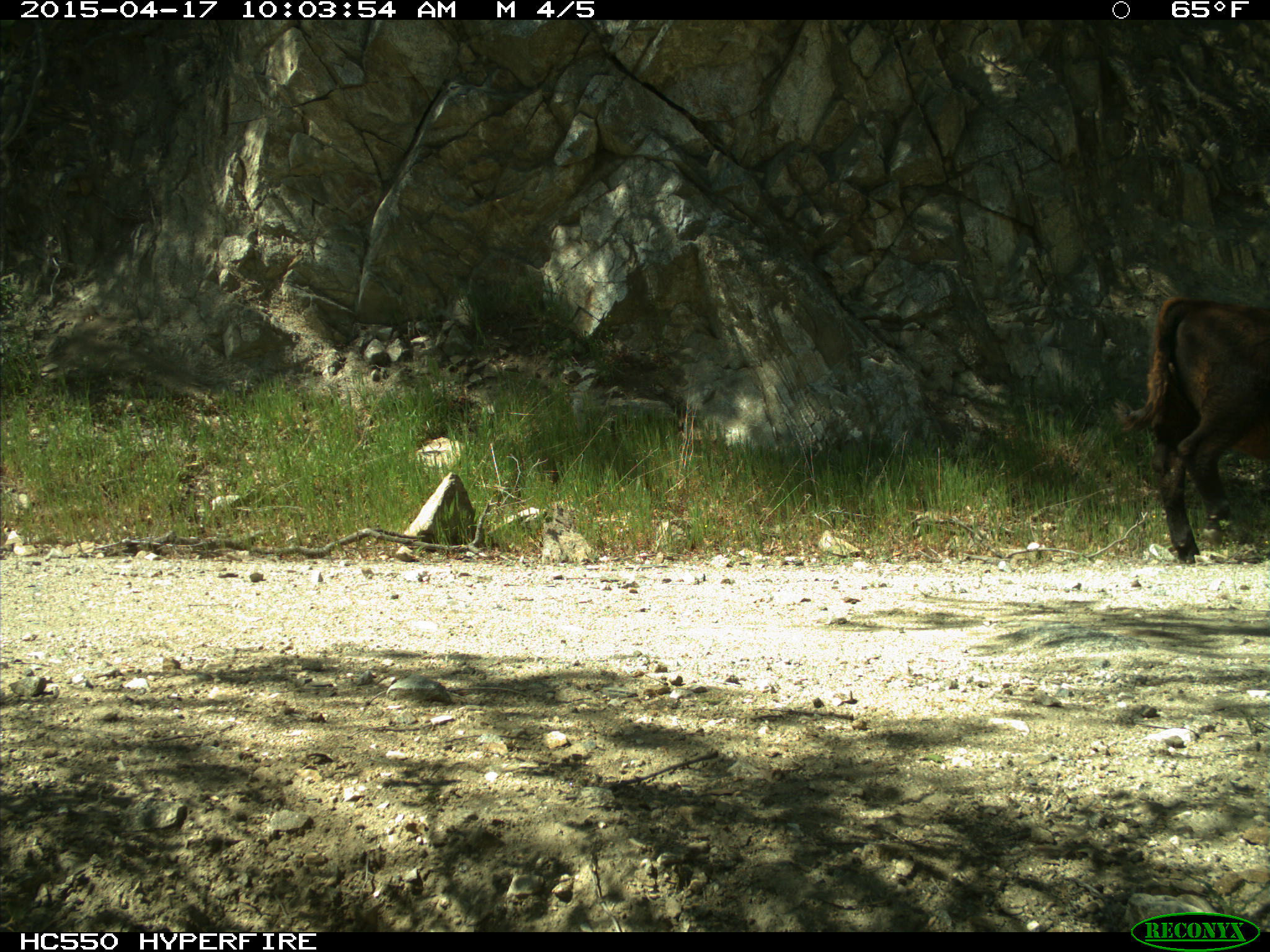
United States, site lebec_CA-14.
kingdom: Animalia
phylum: Chordata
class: Mammalia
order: Artiodactyla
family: Bovidae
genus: Bos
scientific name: Bos taurus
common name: domestic cow